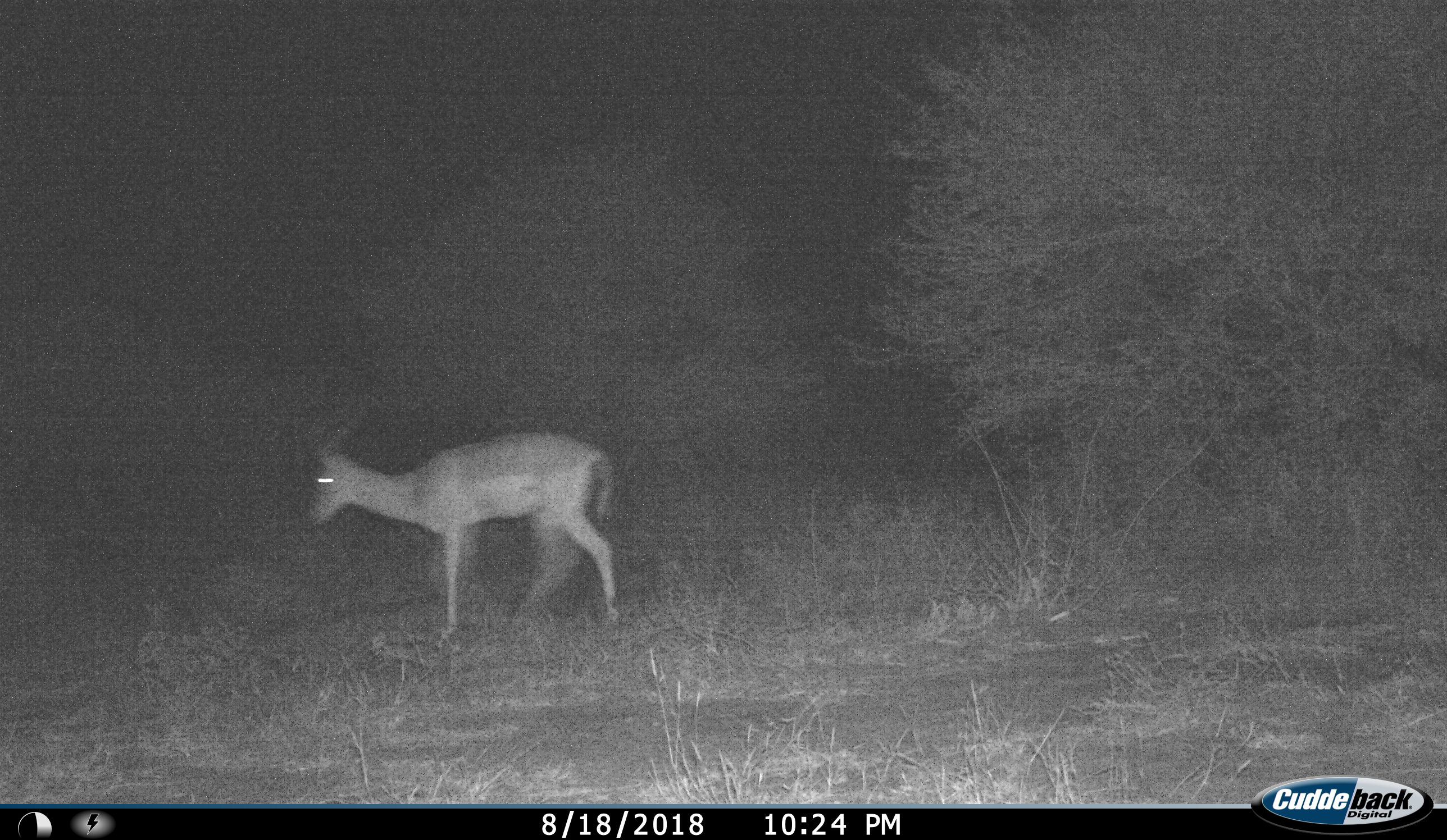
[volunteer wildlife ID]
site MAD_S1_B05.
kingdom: Animalia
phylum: Chordata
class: Mammalia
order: Artiodactyla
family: Bovidae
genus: Aepyceros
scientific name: Aepyceros melampus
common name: impala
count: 1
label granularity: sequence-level